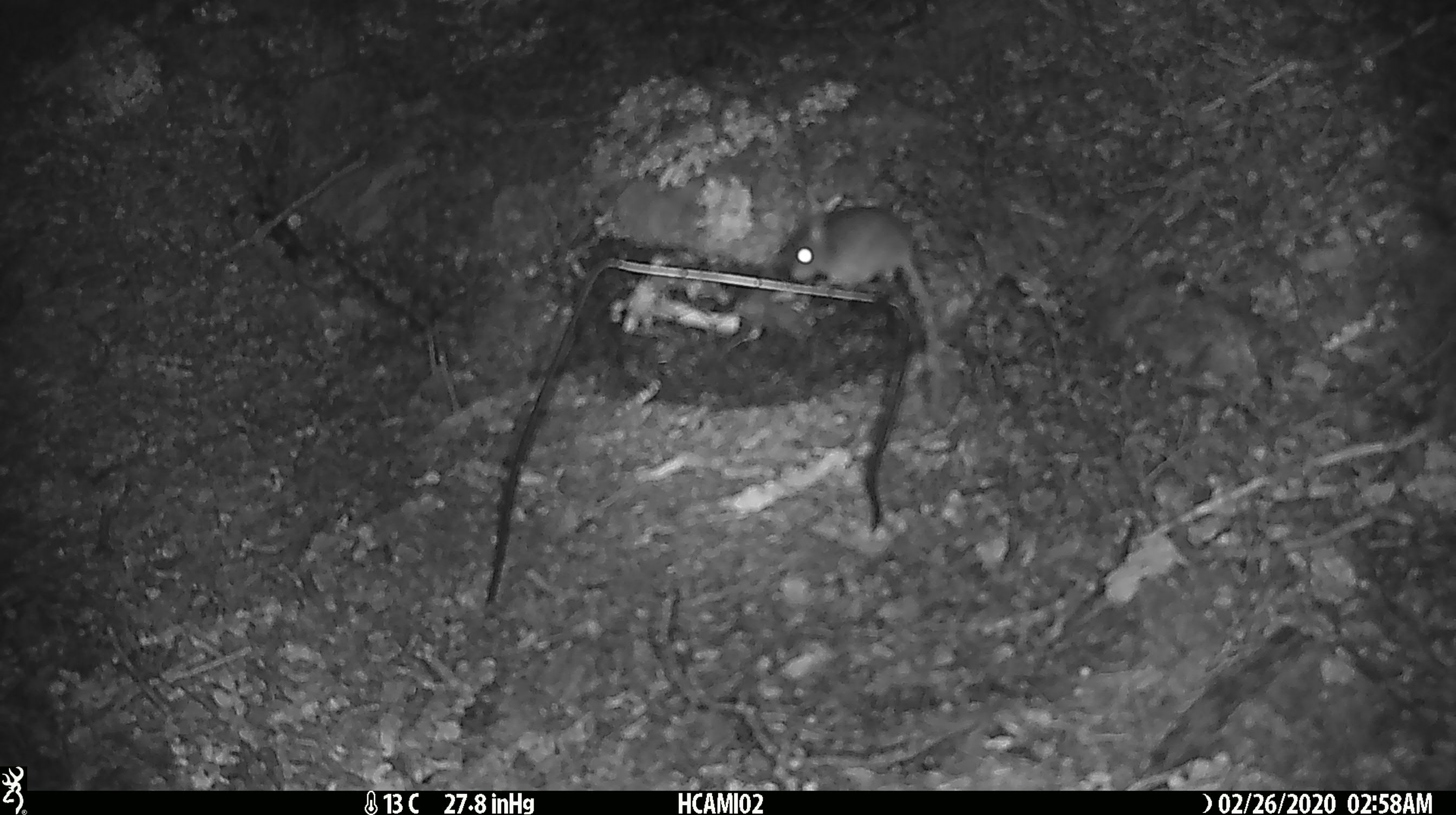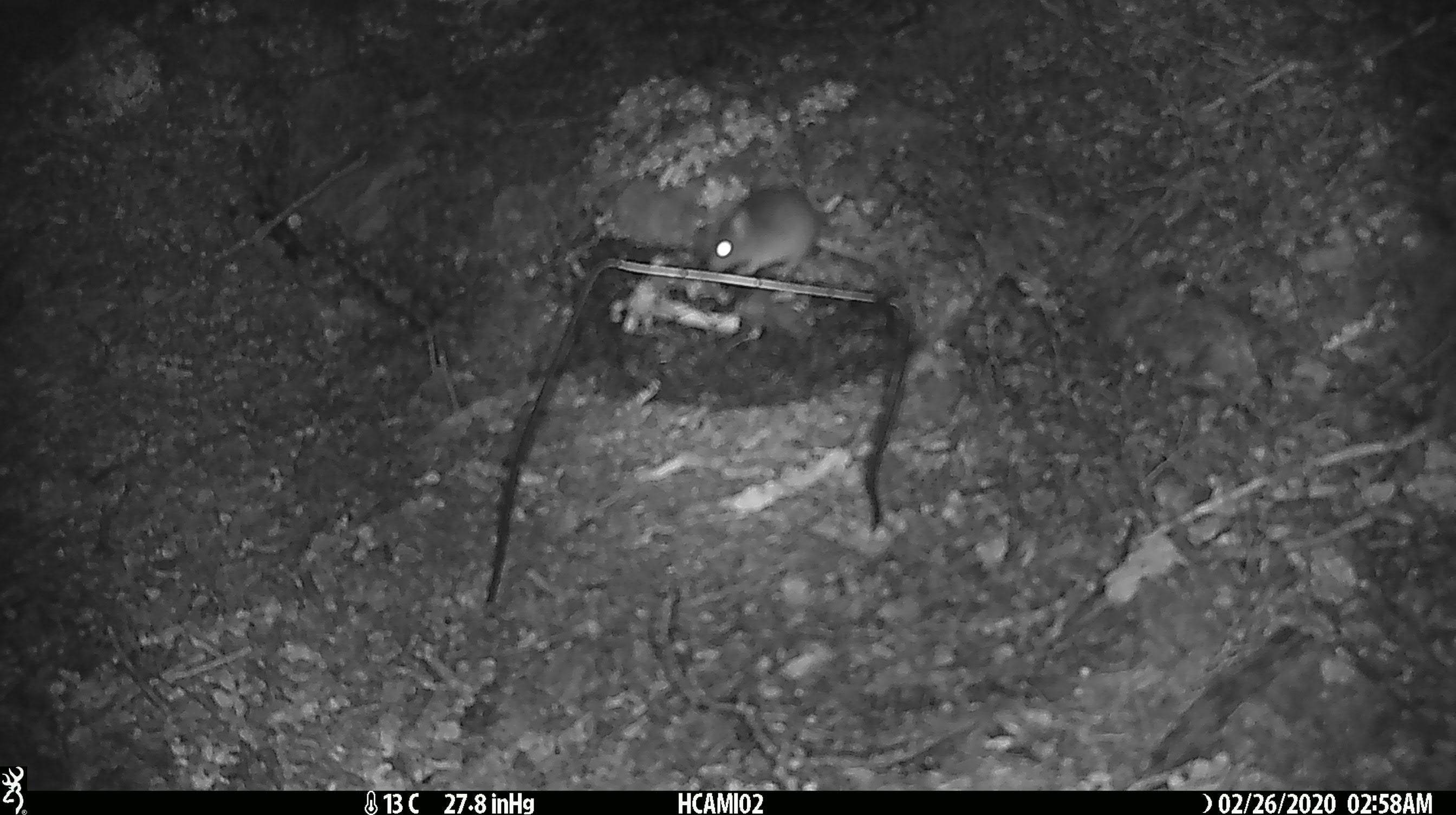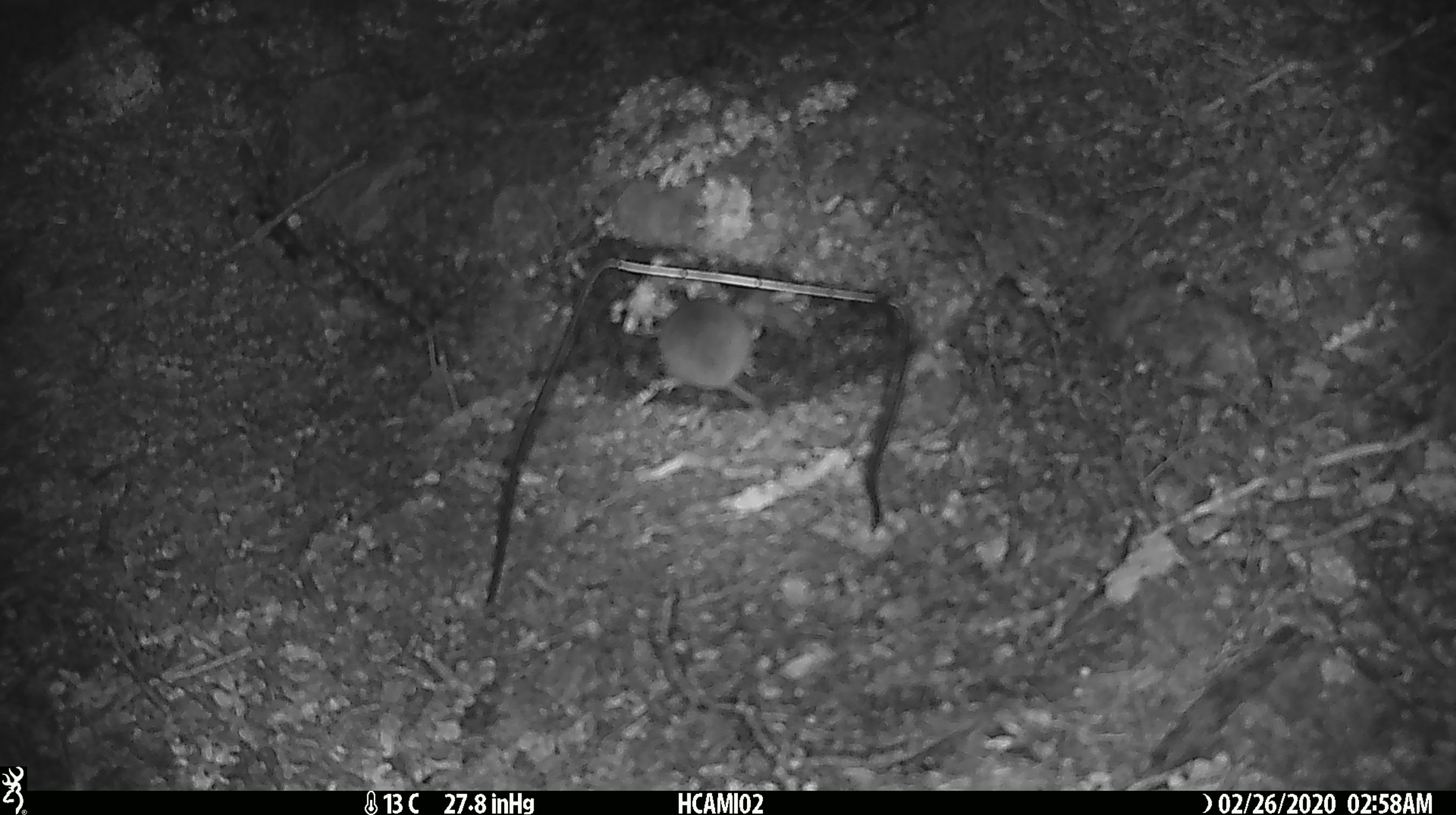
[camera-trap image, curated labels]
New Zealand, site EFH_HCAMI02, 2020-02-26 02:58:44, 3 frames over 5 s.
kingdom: Animalia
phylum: Chordata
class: Mammalia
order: Rodentia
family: Muridae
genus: Mus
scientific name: Mus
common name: mouse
Mouse (Mus).